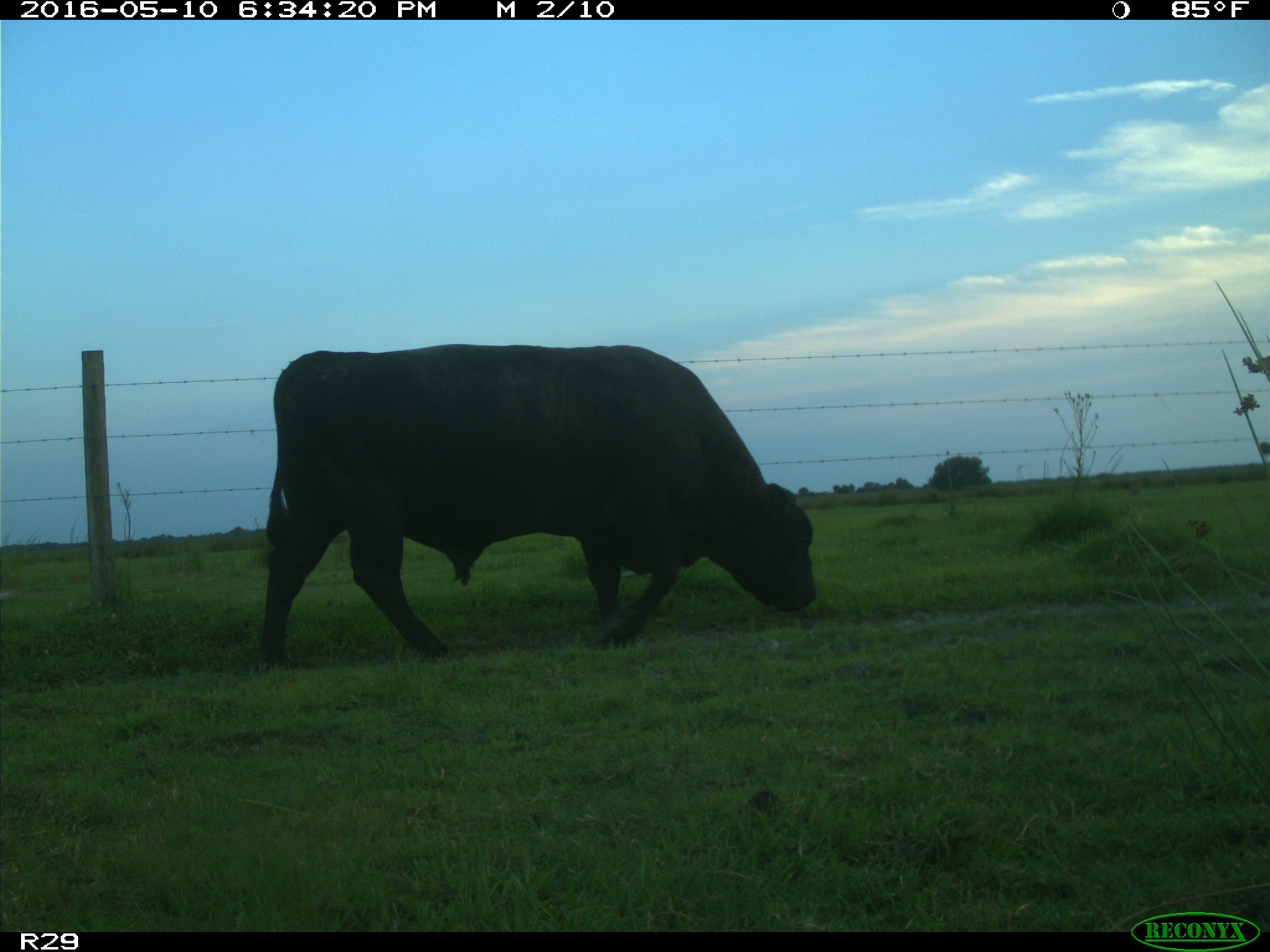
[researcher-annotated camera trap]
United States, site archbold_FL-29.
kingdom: Animalia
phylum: Chordata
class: Mammalia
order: Artiodactyla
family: Bovidae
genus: Bos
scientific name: Bos taurus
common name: domestic cow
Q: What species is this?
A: Bos taurus (domestic cow).